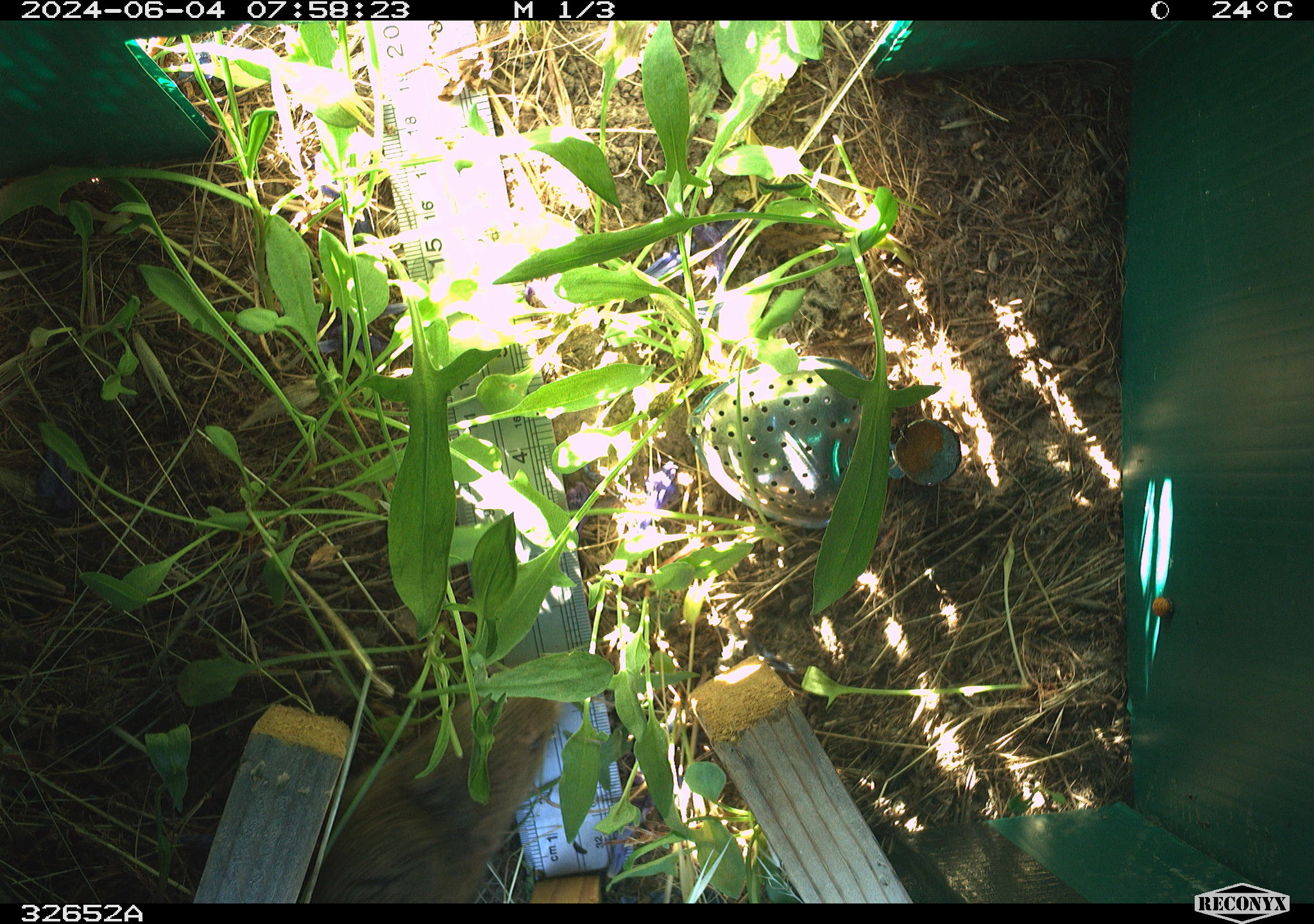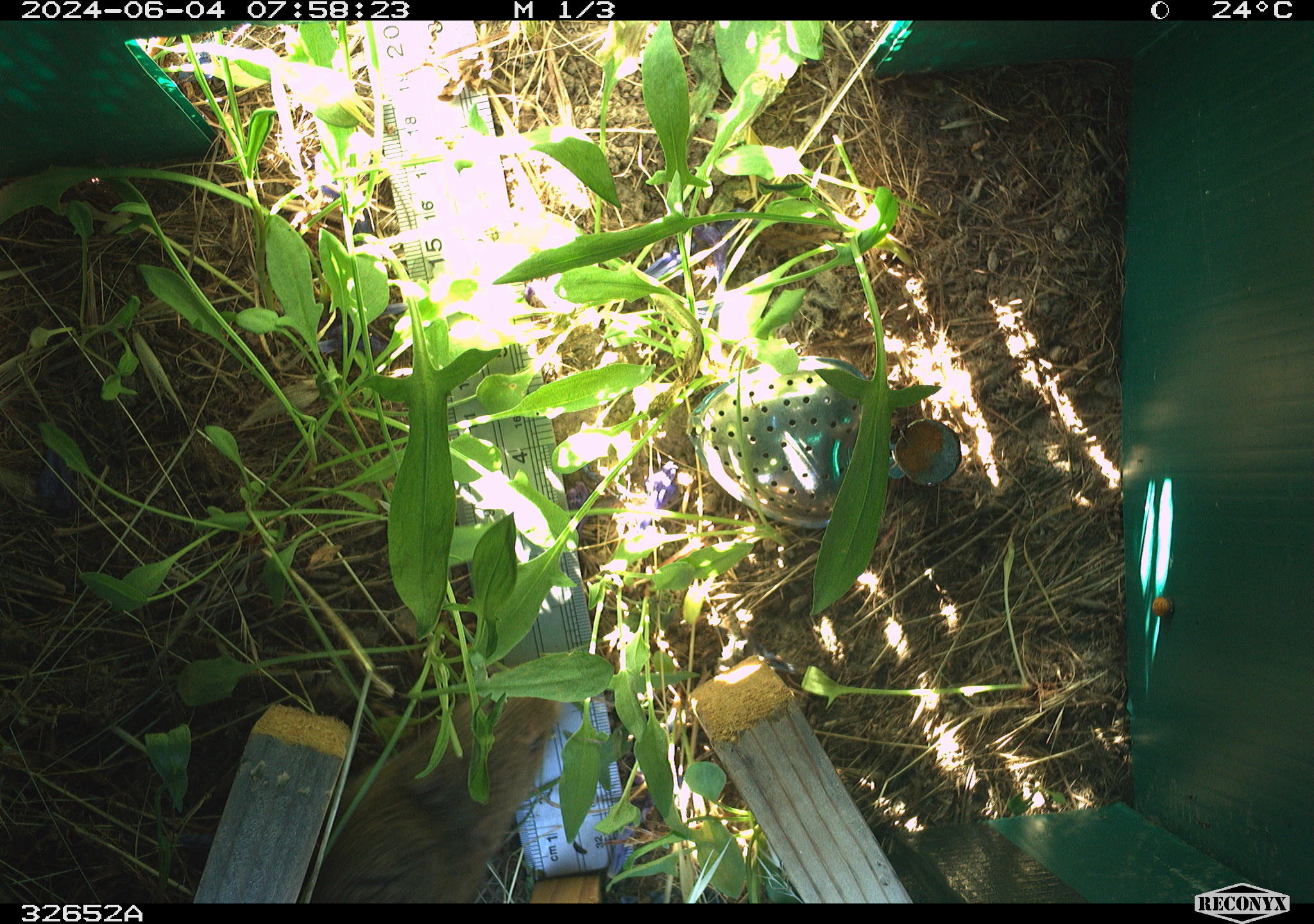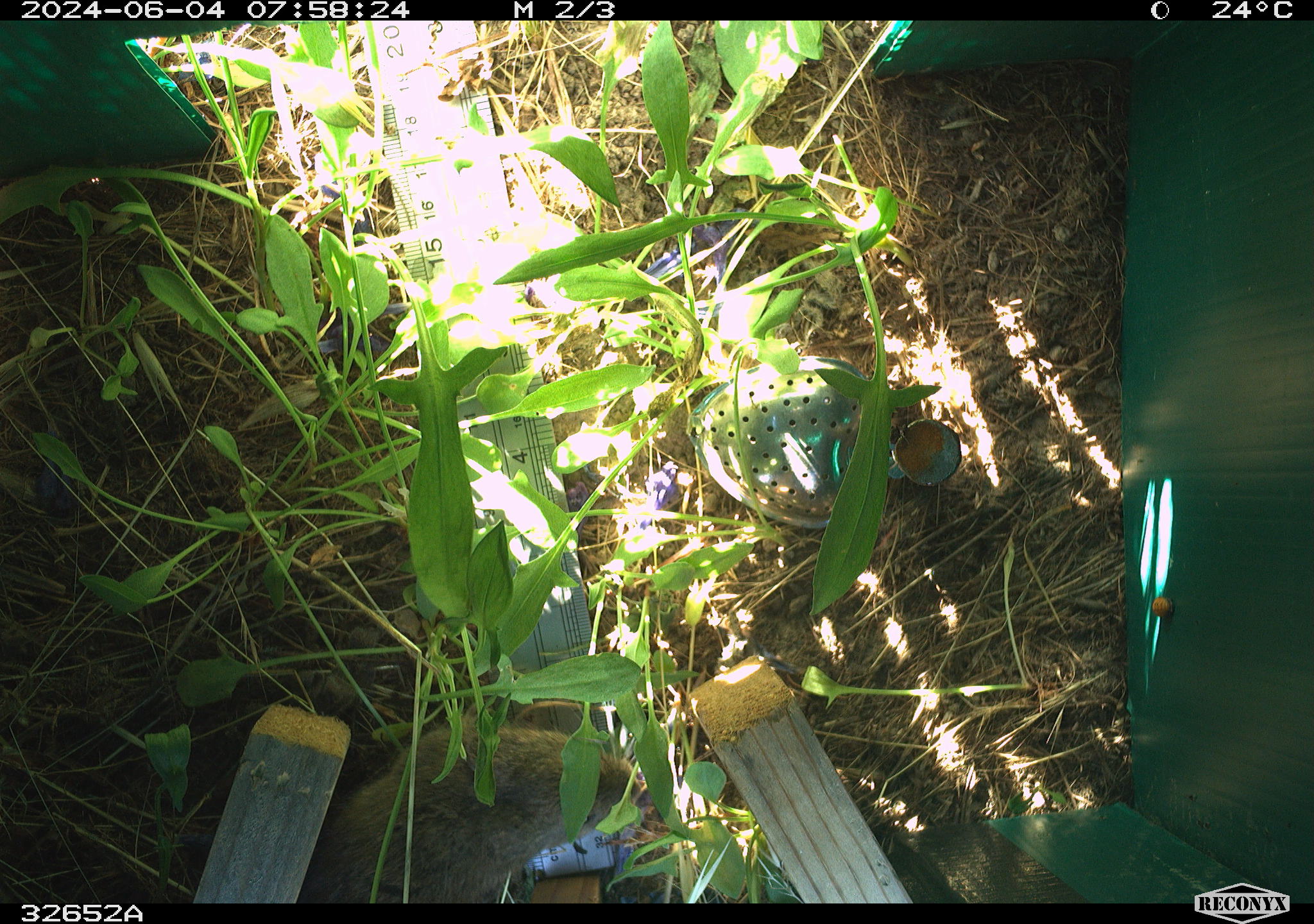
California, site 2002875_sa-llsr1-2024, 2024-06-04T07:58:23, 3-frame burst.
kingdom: Animalia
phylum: Chordata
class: Mammalia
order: Rodentia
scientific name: Rodentia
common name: rodent